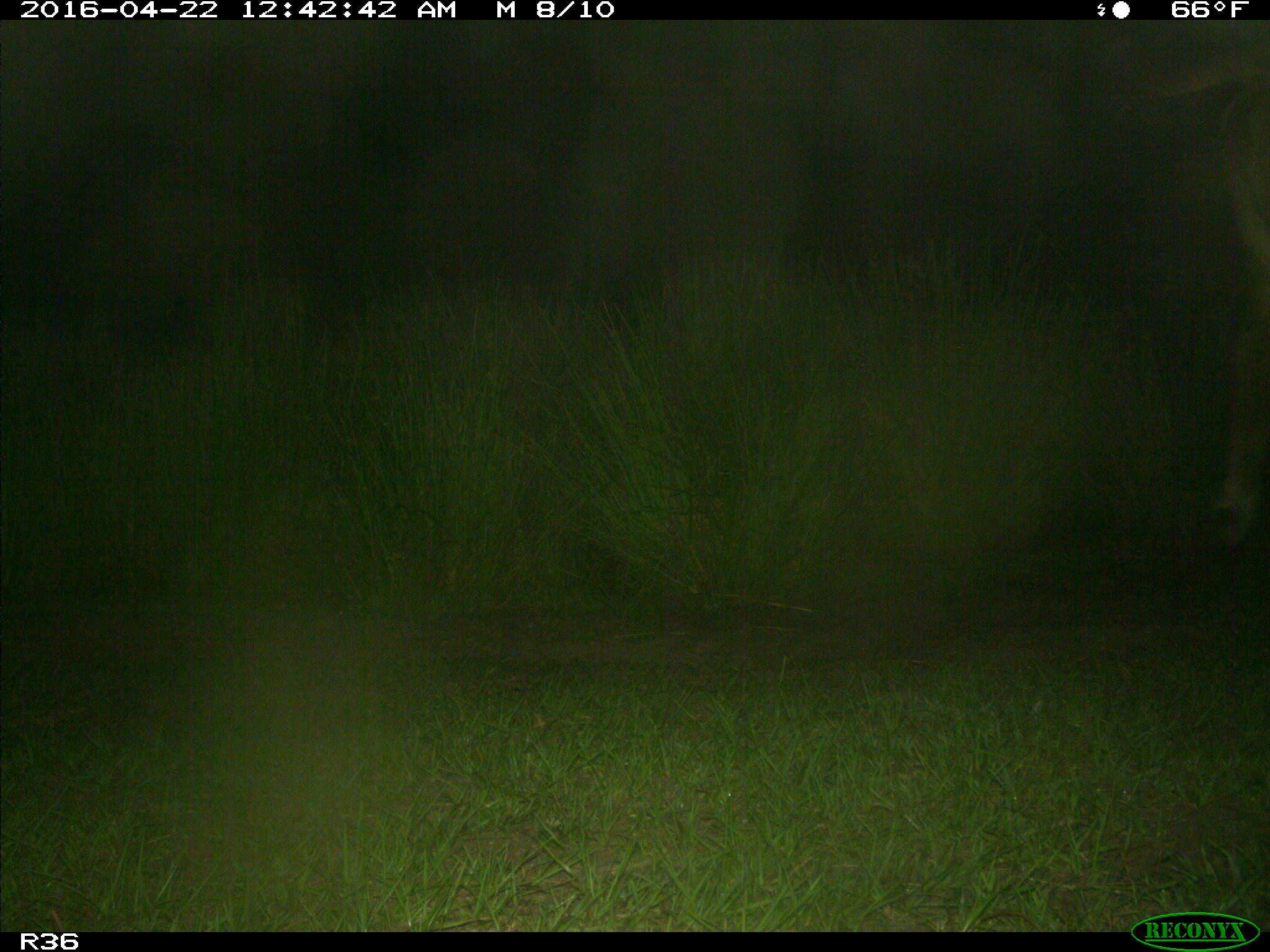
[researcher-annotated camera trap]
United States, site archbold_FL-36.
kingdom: Animalia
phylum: Chordata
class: Mammalia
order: Artiodactyla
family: Bovidae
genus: Bos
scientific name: Bos taurus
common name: domestic cow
Bos taurus (domestic cow).